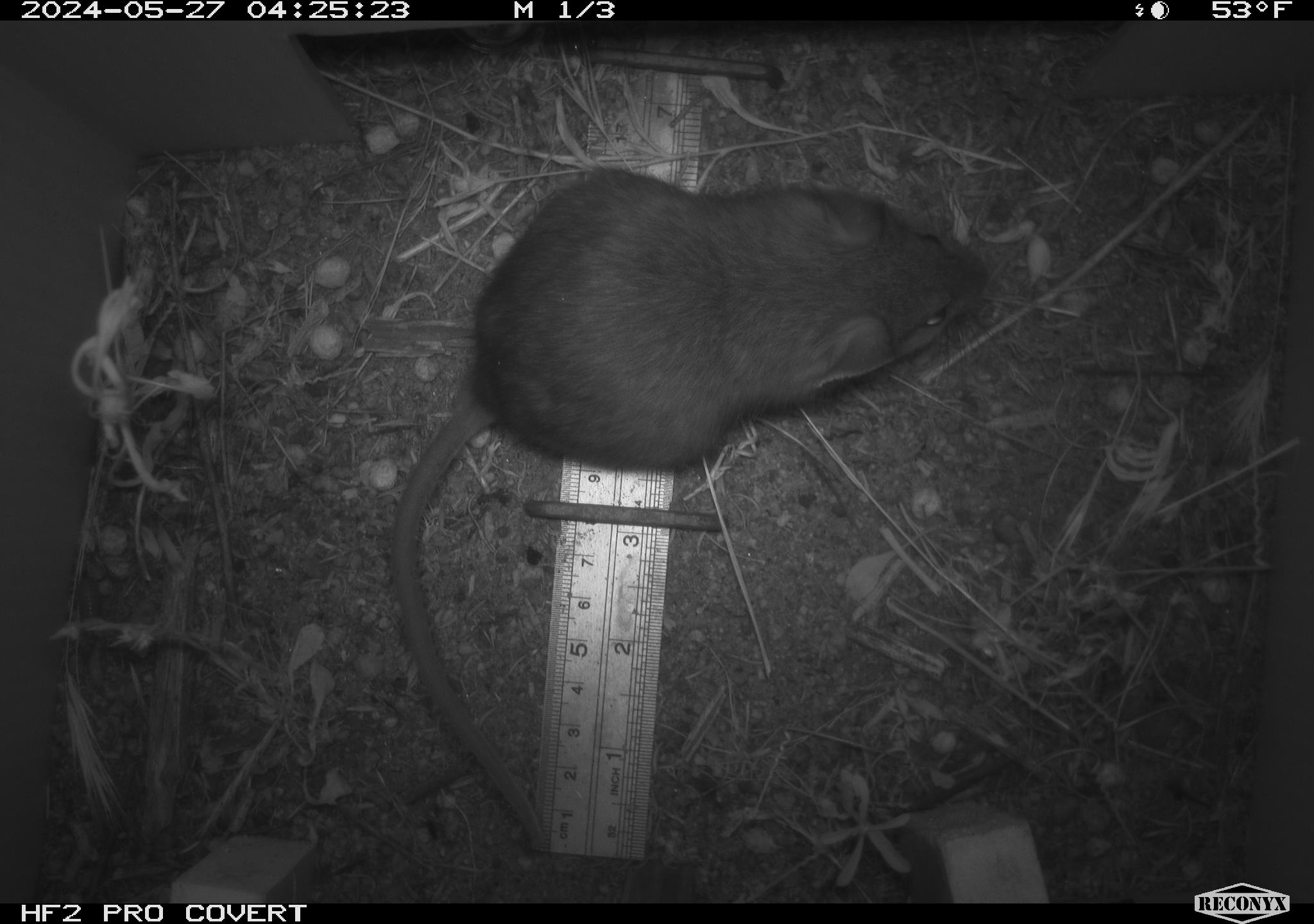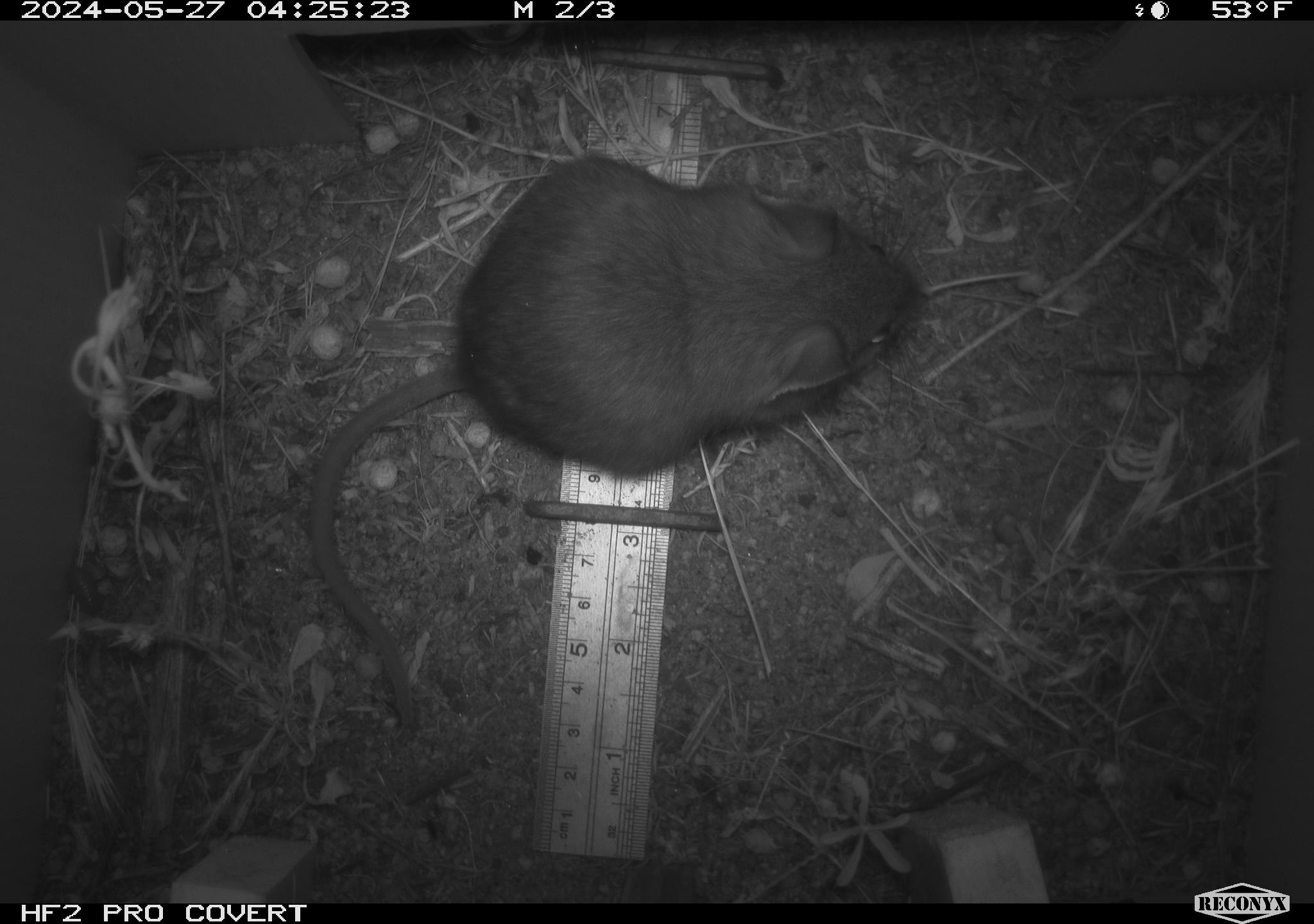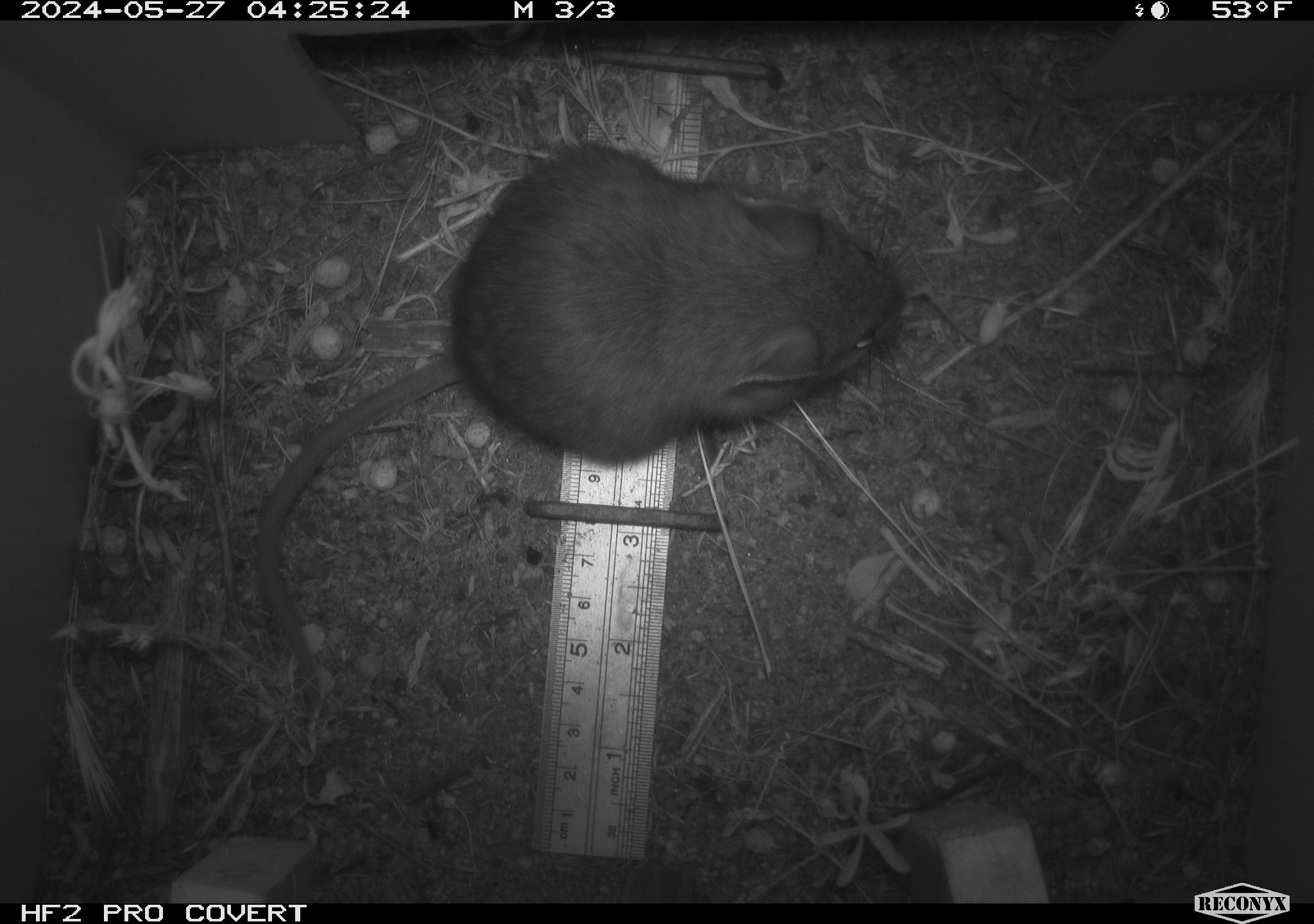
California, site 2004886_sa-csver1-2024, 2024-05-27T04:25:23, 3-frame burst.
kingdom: Animalia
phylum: Chordata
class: Mammalia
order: Rodentia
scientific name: Rodentia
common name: rodent